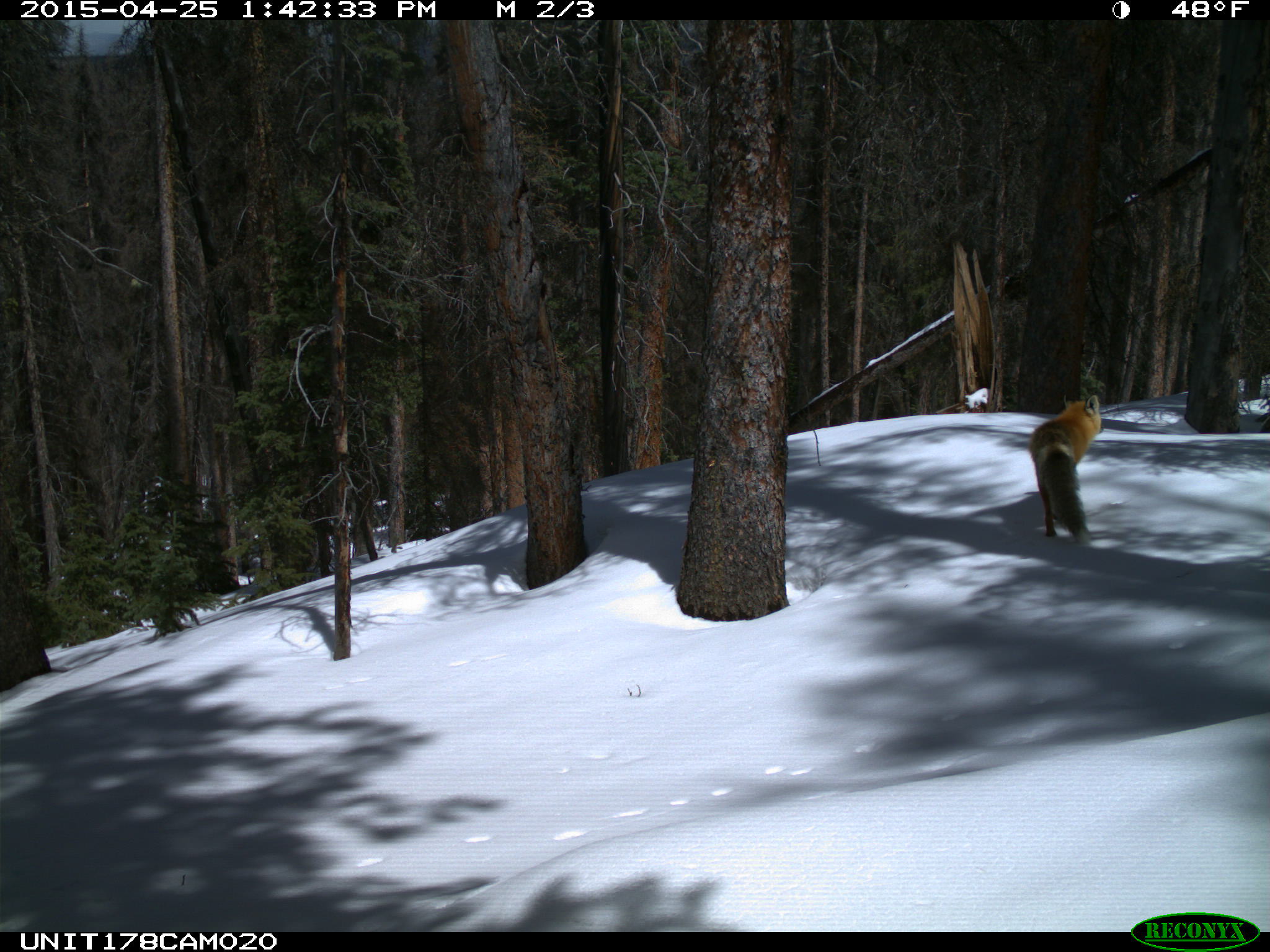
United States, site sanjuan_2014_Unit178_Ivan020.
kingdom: Animalia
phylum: Chordata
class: Mammalia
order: Carnivora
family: Canidae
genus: Vulpes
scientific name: Vulpes vulpes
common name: red fox